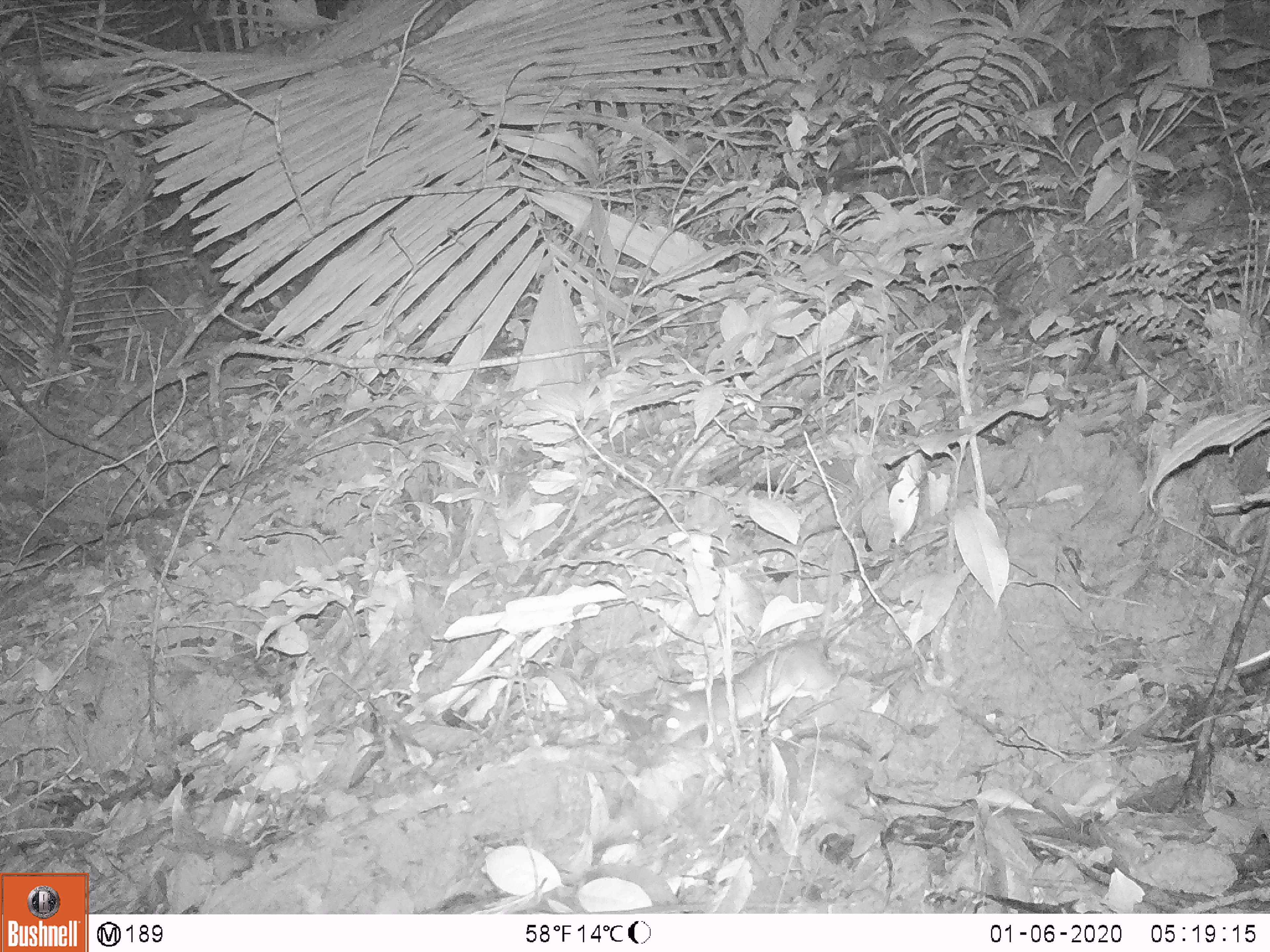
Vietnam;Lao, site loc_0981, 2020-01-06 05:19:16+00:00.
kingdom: Animalia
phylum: Chordata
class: Mammalia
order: Rodentia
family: Muridae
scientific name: Muridae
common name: old-world mice and rats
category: unidentified murid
Unidentified murid (old-world mice and rats) (Muridae). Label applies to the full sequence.